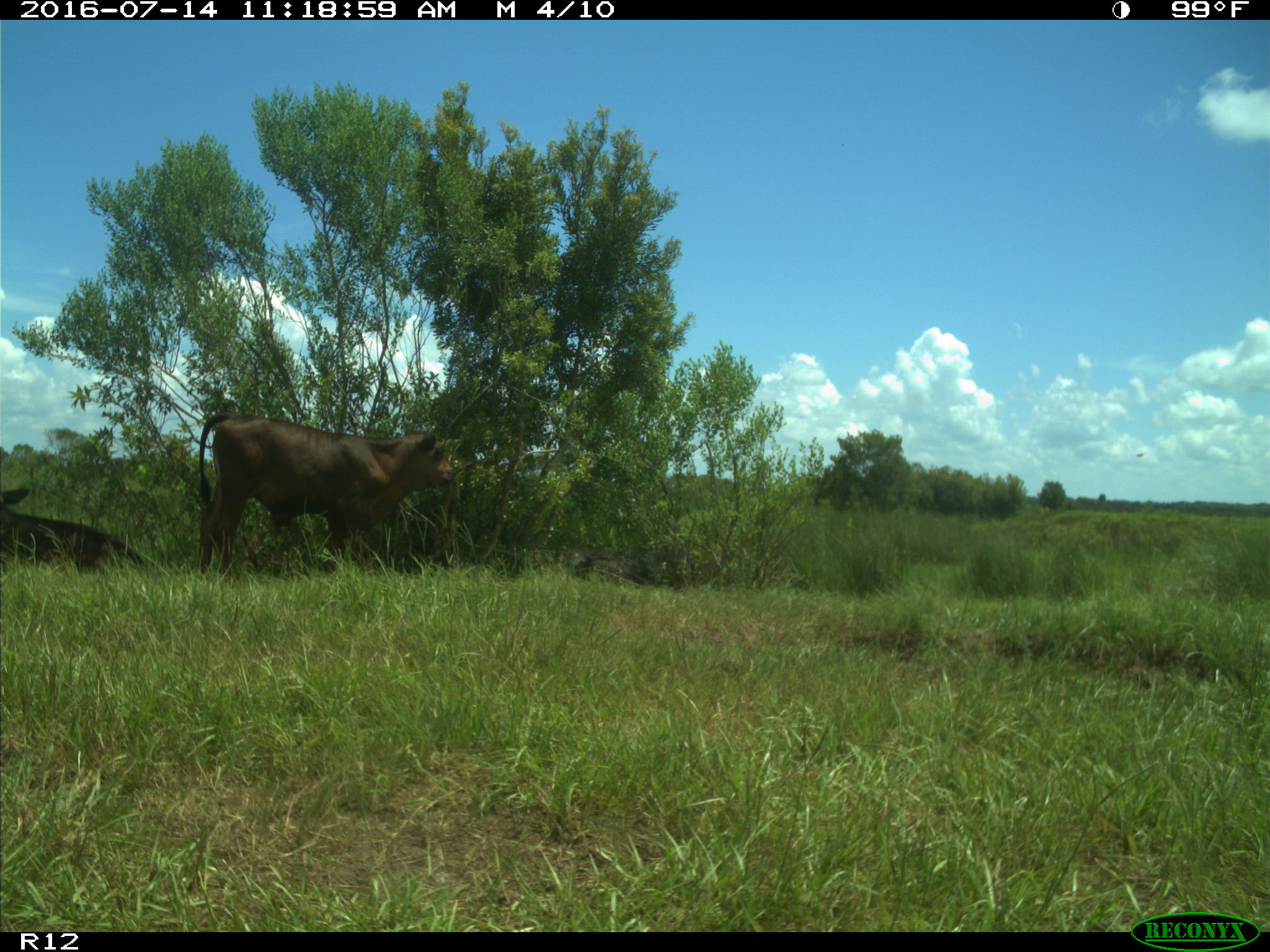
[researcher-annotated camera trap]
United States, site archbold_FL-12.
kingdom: Animalia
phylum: Chordata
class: Mammalia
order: Artiodactyla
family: Bovidae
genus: Bos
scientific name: Bos taurus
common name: domestic cow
Bos taurus (domestic cow).